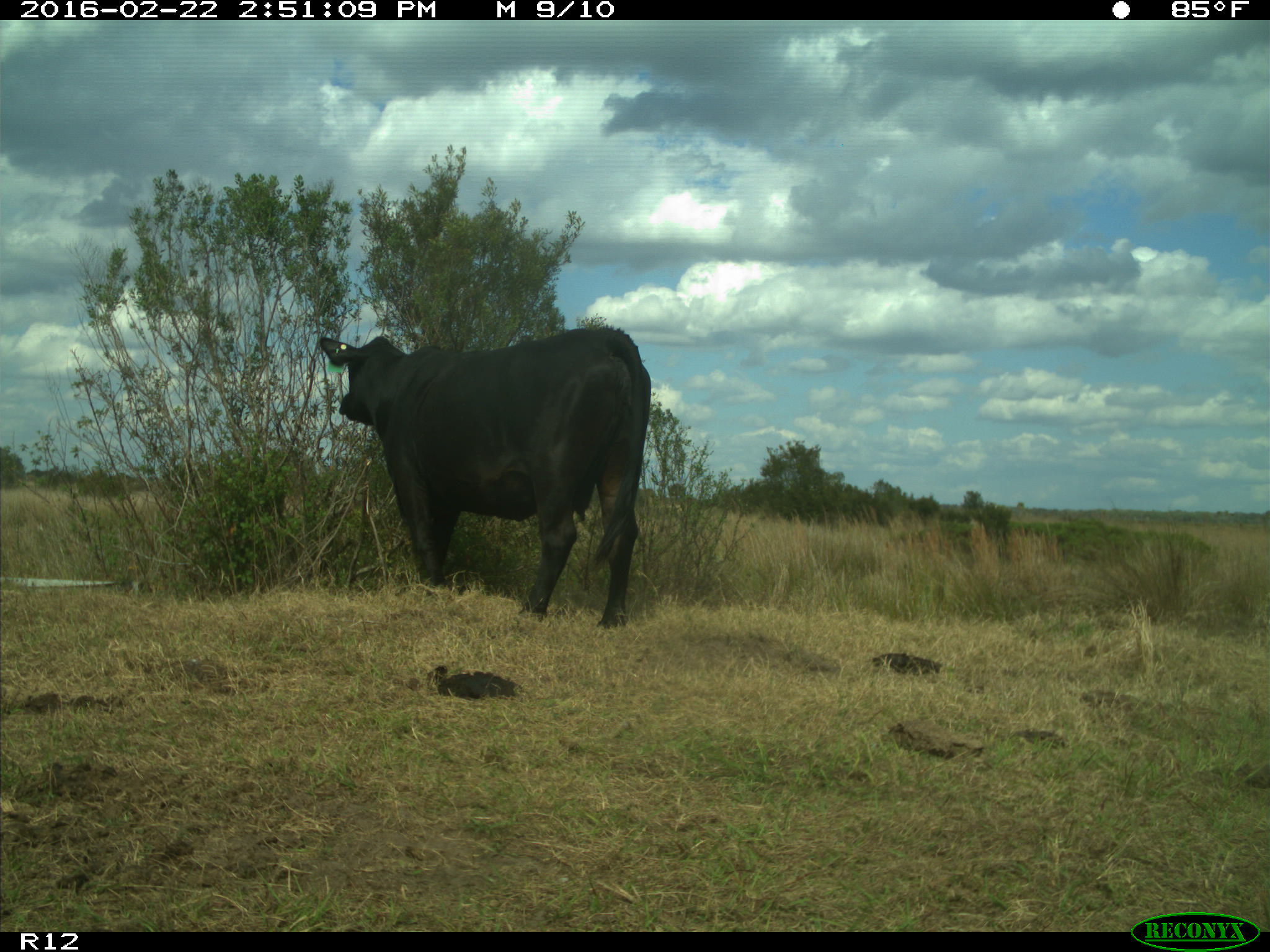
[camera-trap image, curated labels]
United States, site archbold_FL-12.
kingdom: Animalia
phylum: Chordata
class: Mammalia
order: Artiodactyla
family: Bovidae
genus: Bos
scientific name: Bos taurus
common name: domestic cow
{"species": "Bos taurus (domestic cow)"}